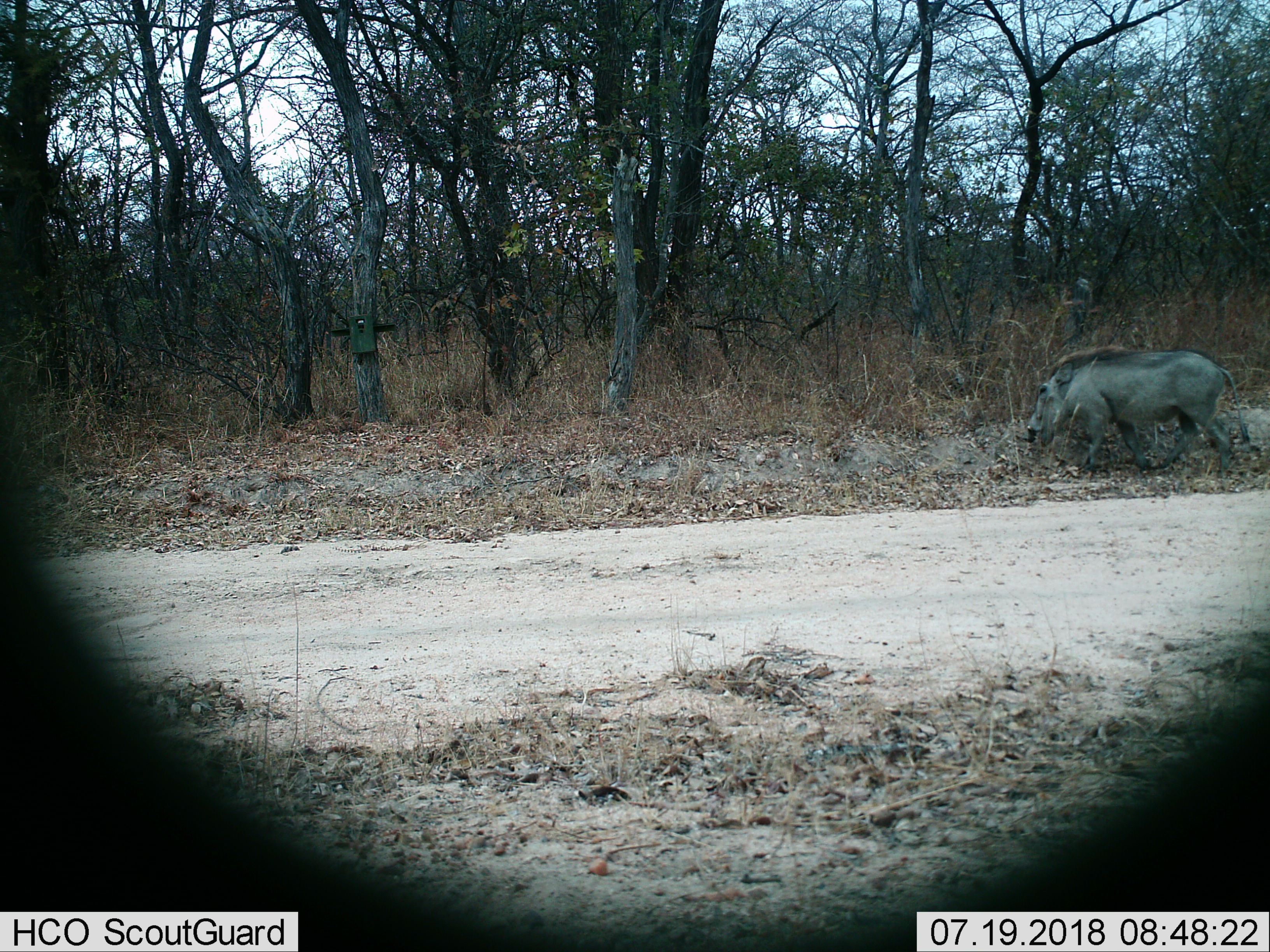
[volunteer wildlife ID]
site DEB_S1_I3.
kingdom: Animalia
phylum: Chordata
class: Mammalia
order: Artiodactyla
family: Suidae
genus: Phacochoerus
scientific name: Phacochoerus africanus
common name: warthog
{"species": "warthog (Phacochoerus africanus)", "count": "1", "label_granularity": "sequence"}